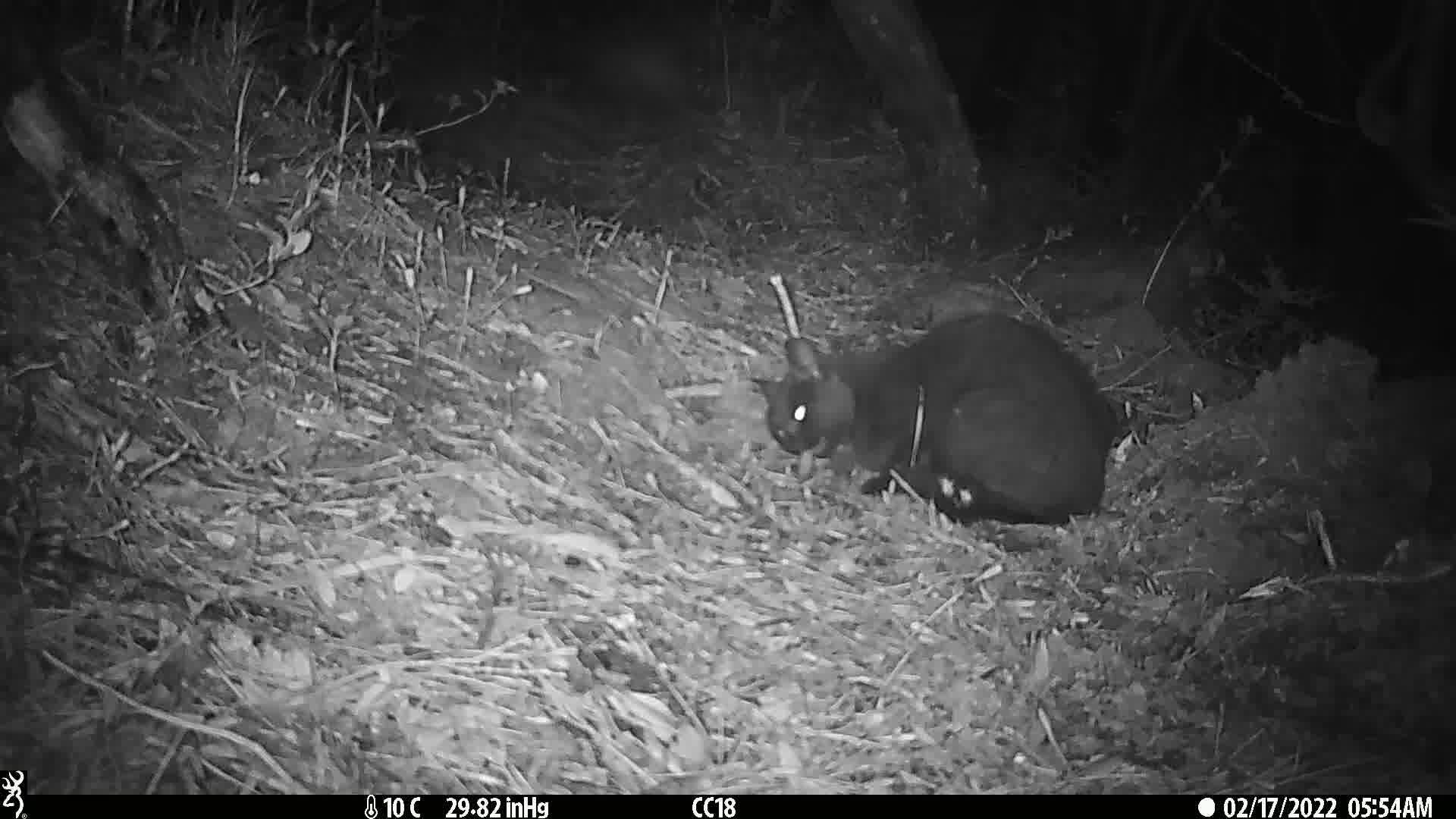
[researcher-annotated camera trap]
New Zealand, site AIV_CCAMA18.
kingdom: Animalia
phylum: Chordata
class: Mammalia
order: Carnivora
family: Felidae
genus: Felis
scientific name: Felis catus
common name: domestic cat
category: cat